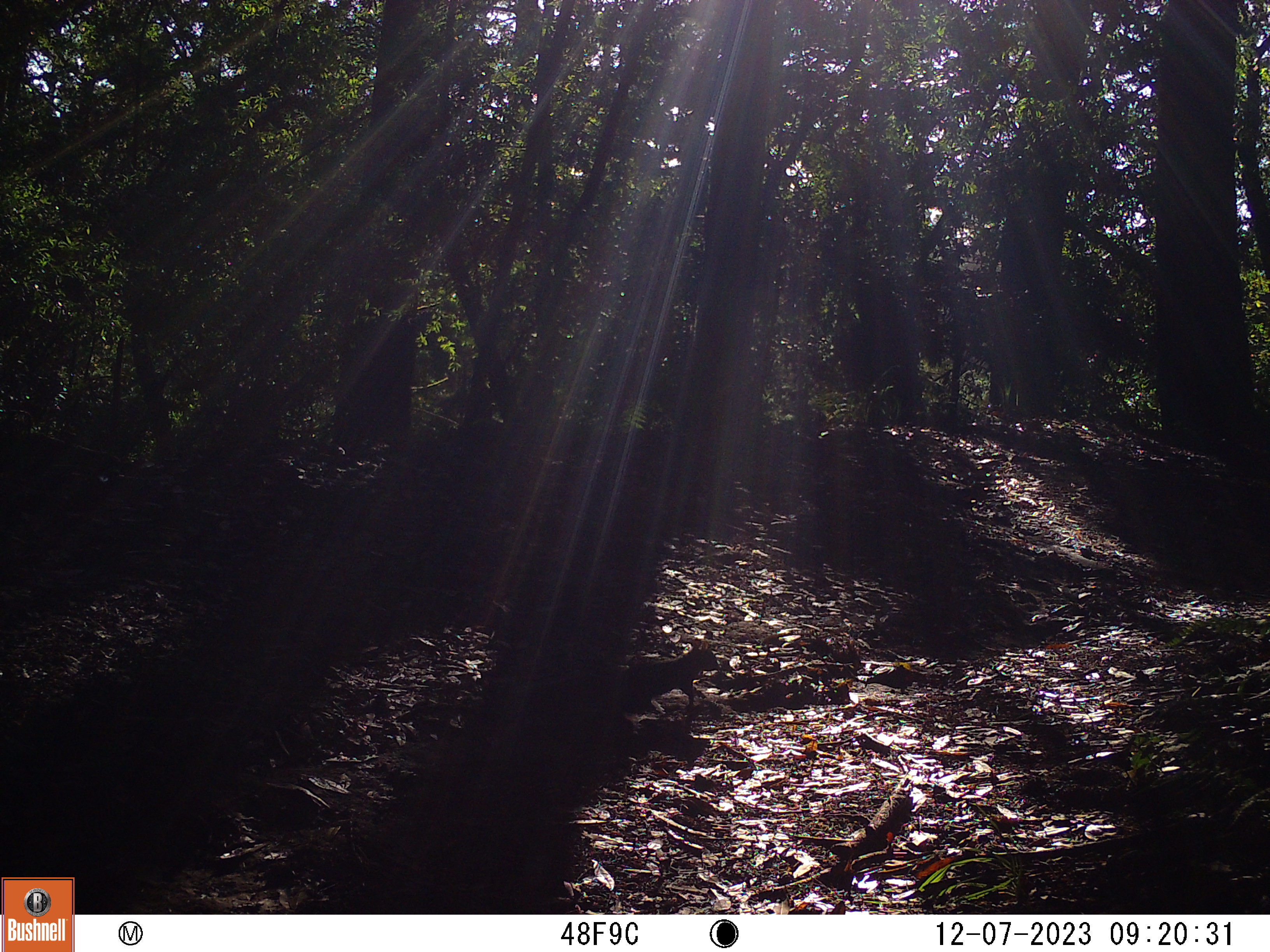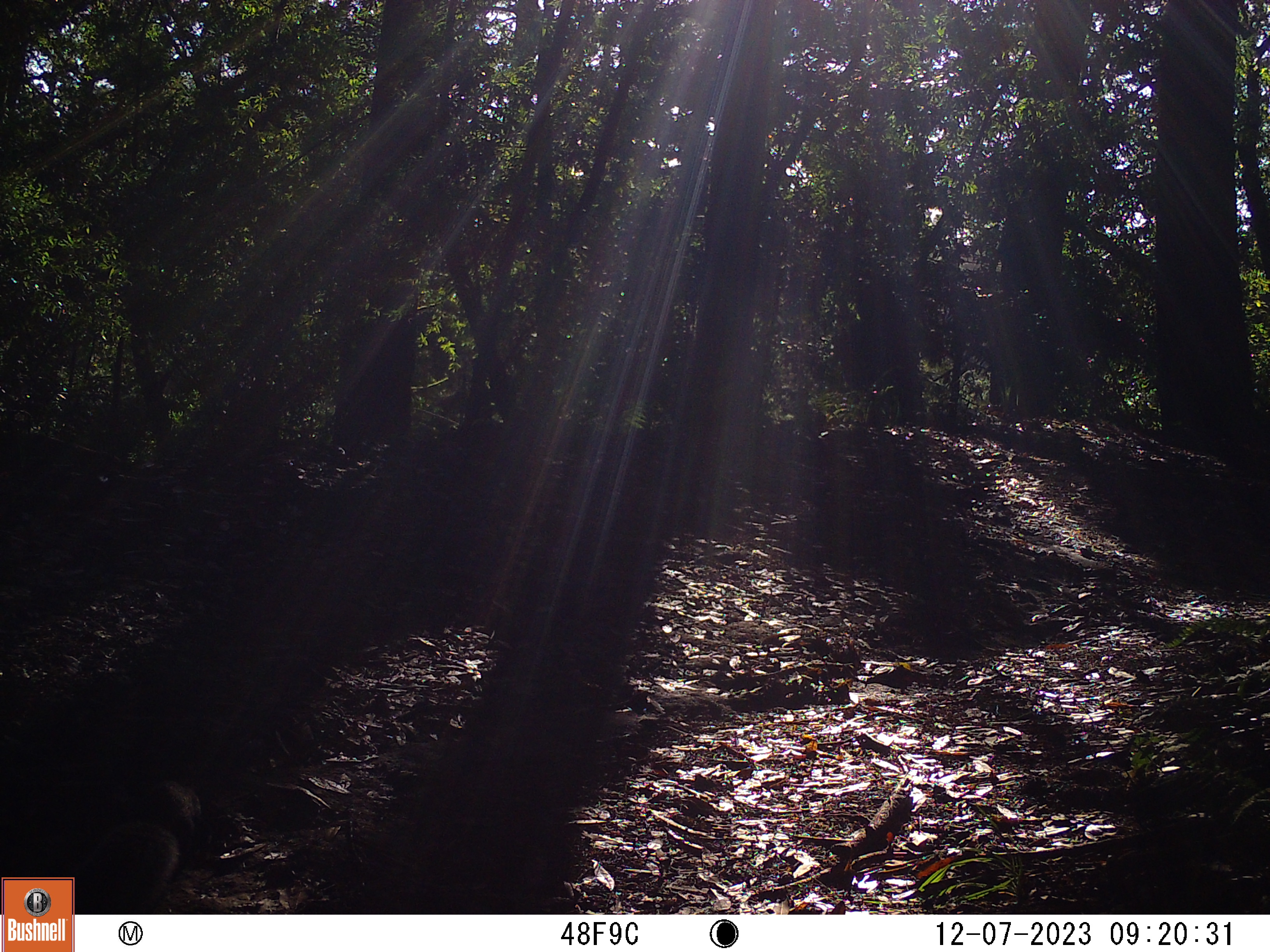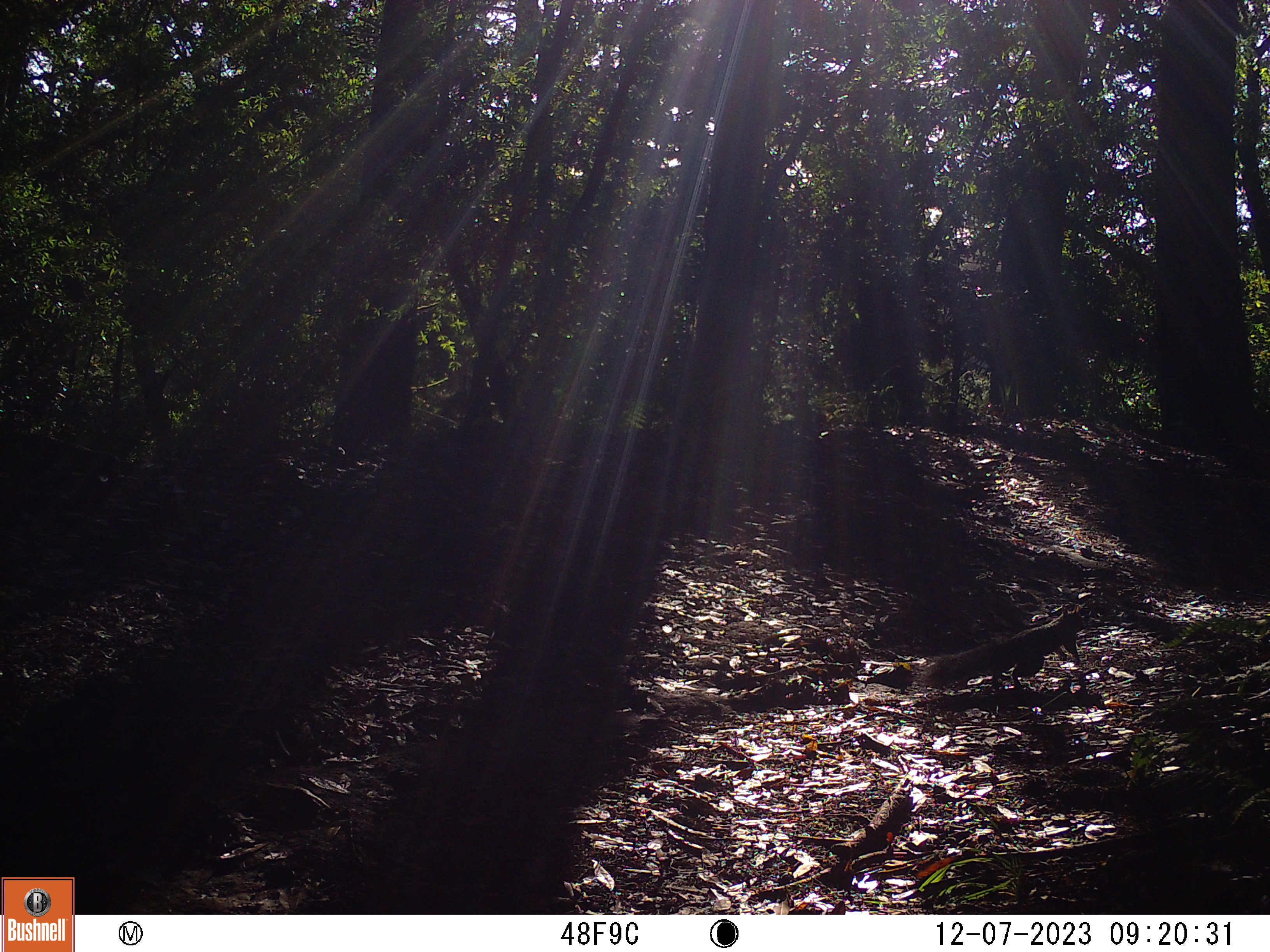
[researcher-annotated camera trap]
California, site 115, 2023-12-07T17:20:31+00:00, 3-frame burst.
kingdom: Animalia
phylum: Chordata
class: Mammalia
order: Rodentia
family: Sciuridae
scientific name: Sciuridae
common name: squirrel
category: unknown squirrel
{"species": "unknown squirrel (squirrel) (Sciuridae)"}